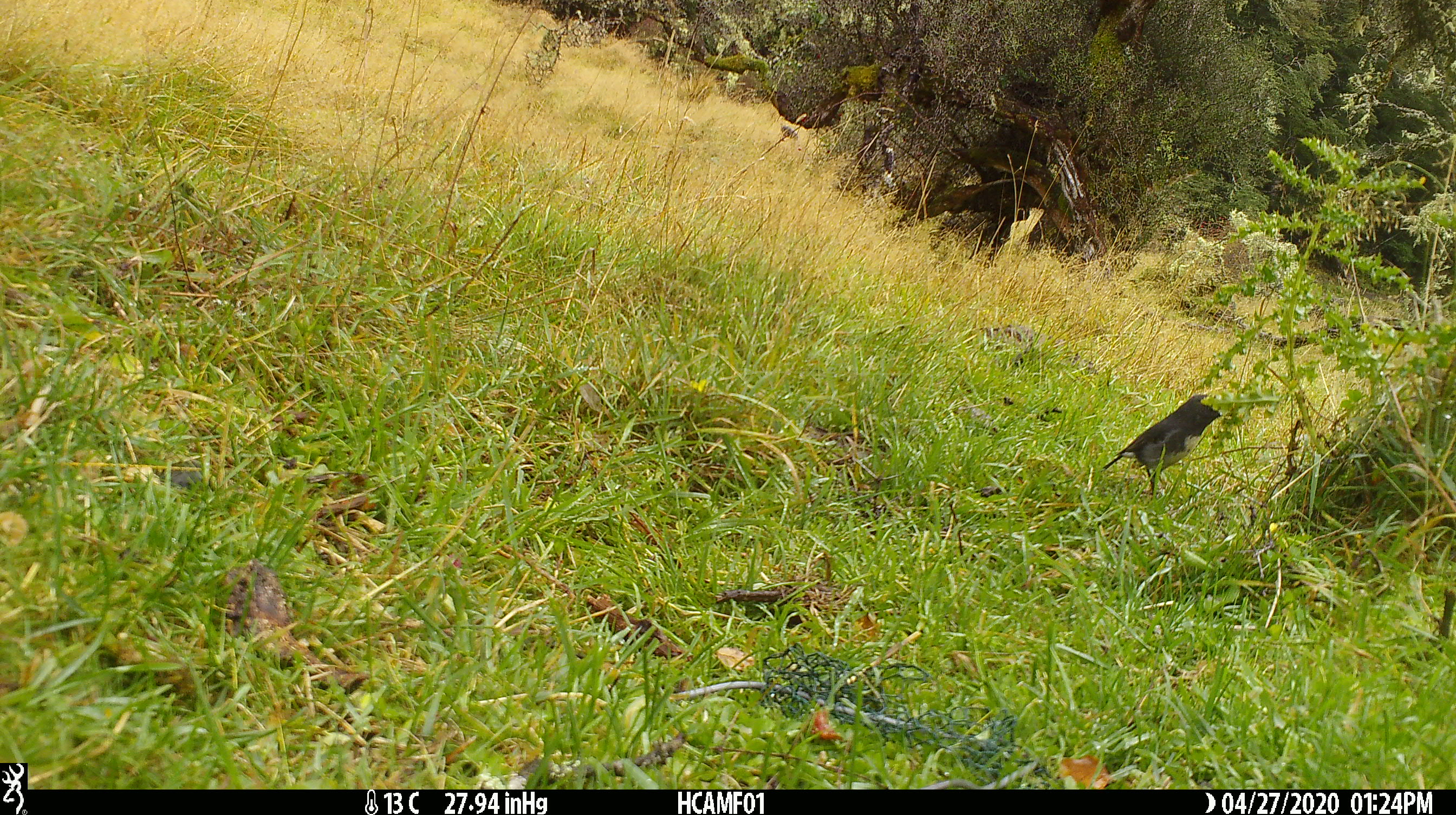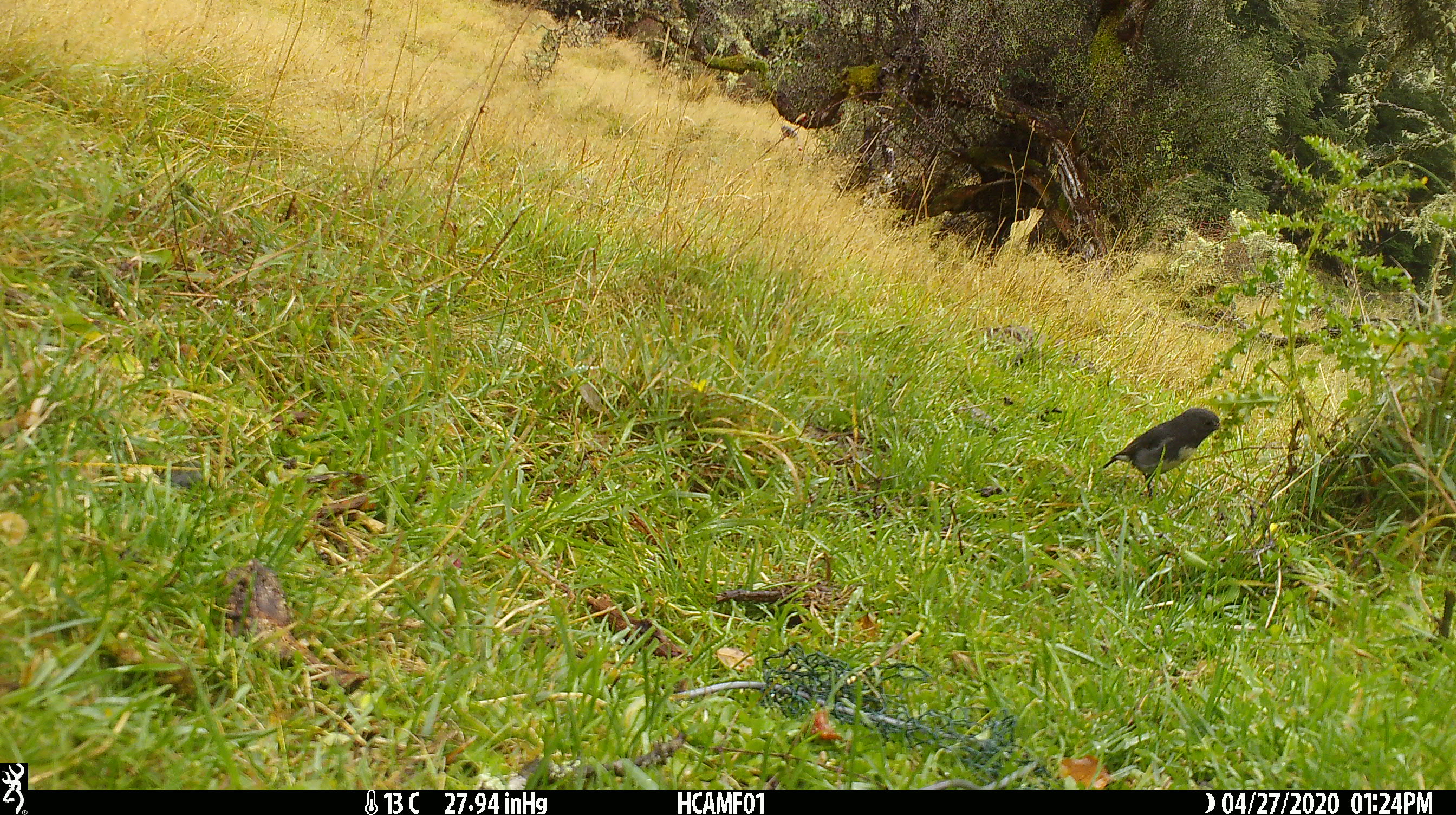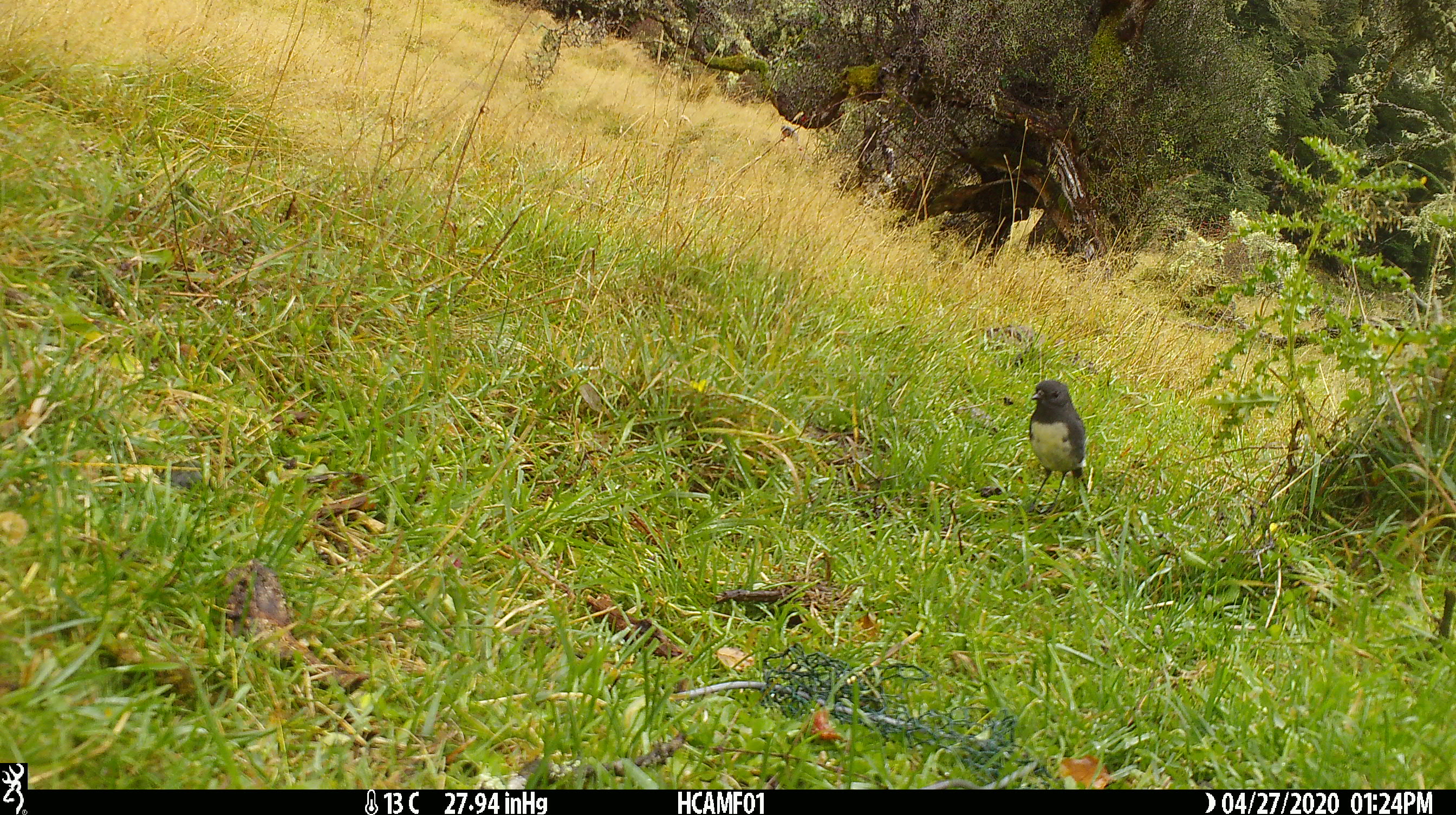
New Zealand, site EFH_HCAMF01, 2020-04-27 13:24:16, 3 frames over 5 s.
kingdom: Animalia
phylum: Chordata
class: Aves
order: Passeriformes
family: Petroicidae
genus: Petroica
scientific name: Petroica australis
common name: new zealand robin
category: robin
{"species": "robin (new zealand robin) (Petroica australis)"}